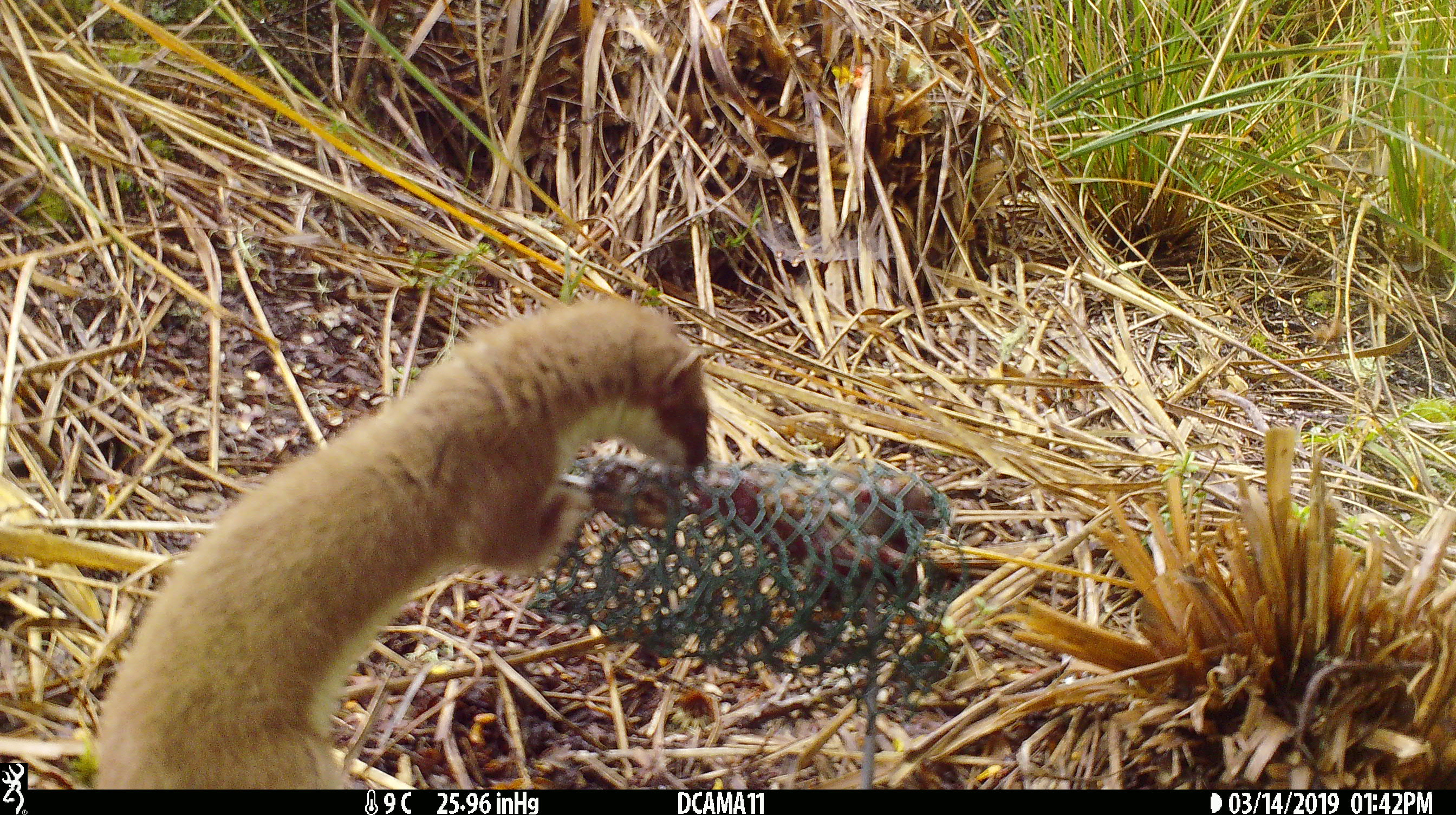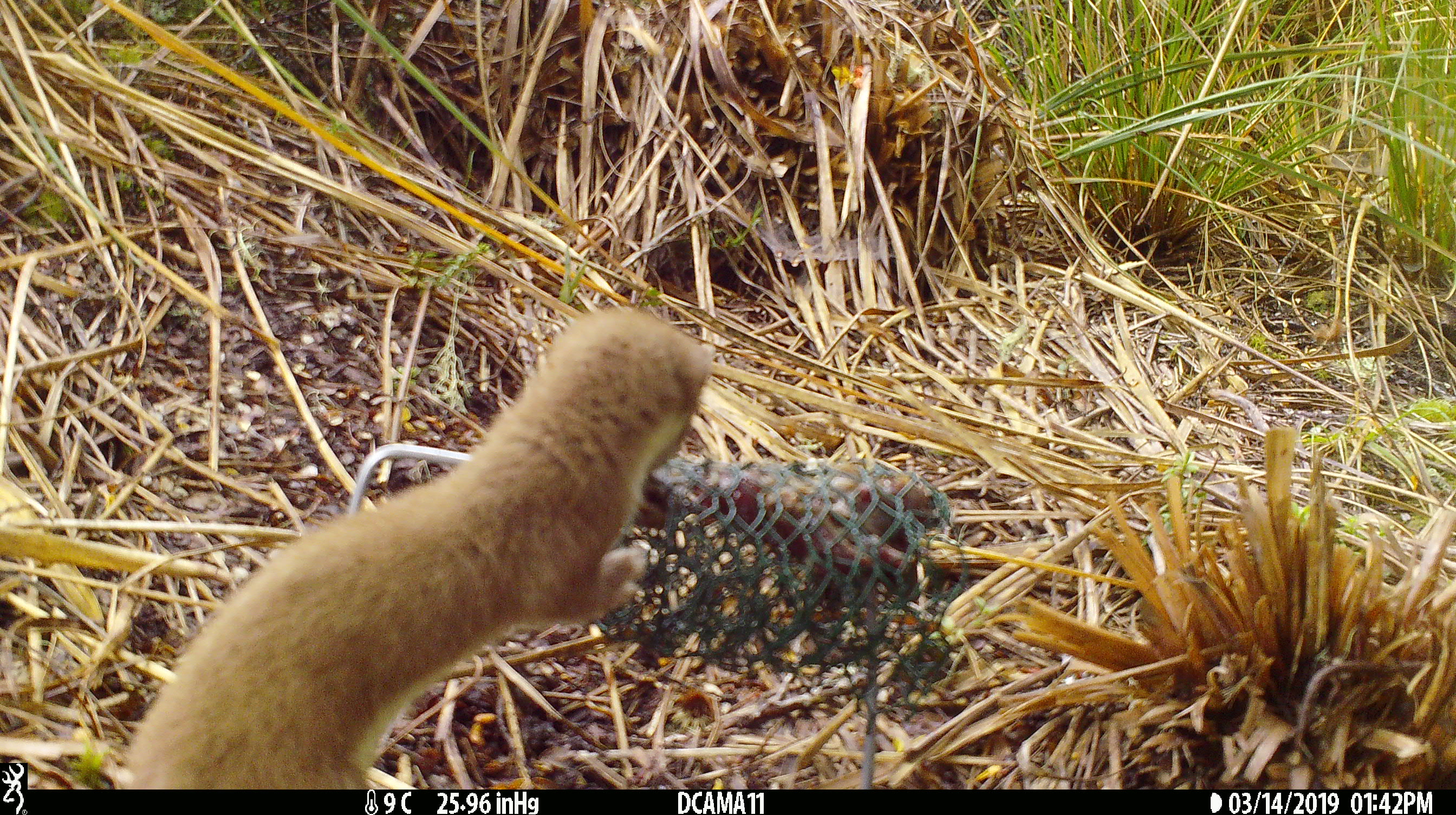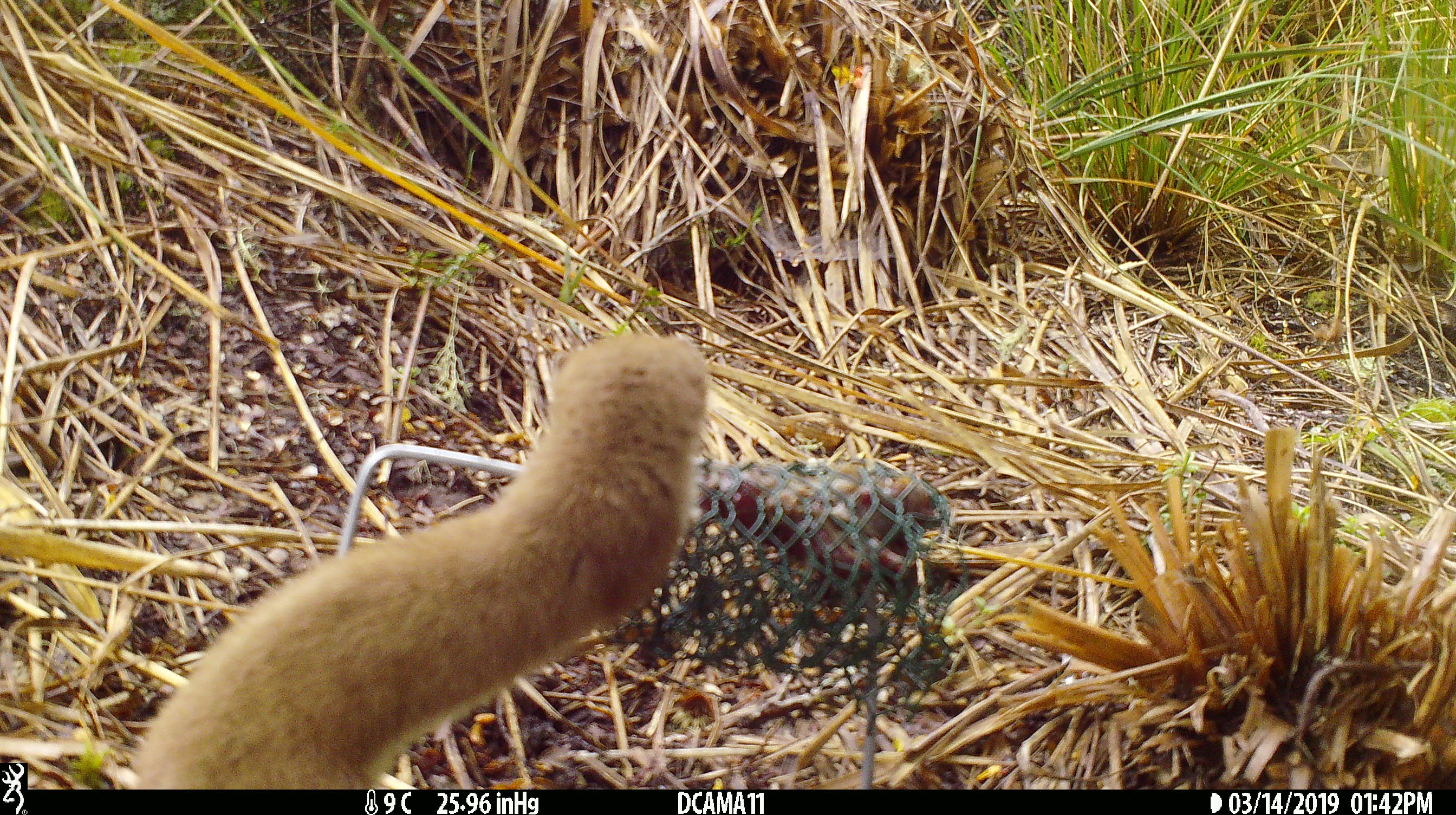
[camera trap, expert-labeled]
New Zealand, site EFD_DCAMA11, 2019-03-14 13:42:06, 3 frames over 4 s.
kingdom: Animalia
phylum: Chordata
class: Mammalia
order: Carnivora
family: Mustelidae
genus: Mustela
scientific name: Mustela erminea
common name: stoat